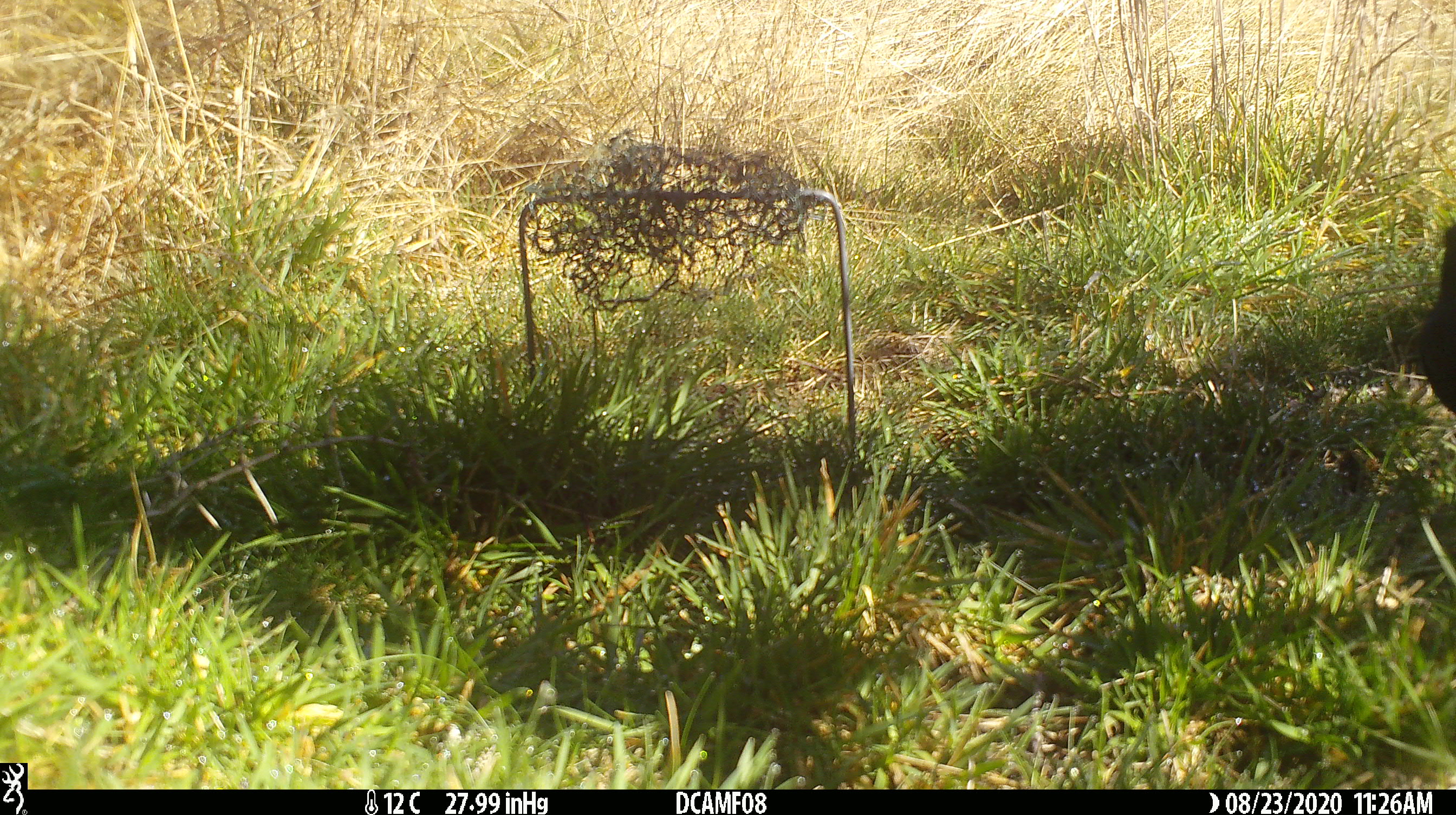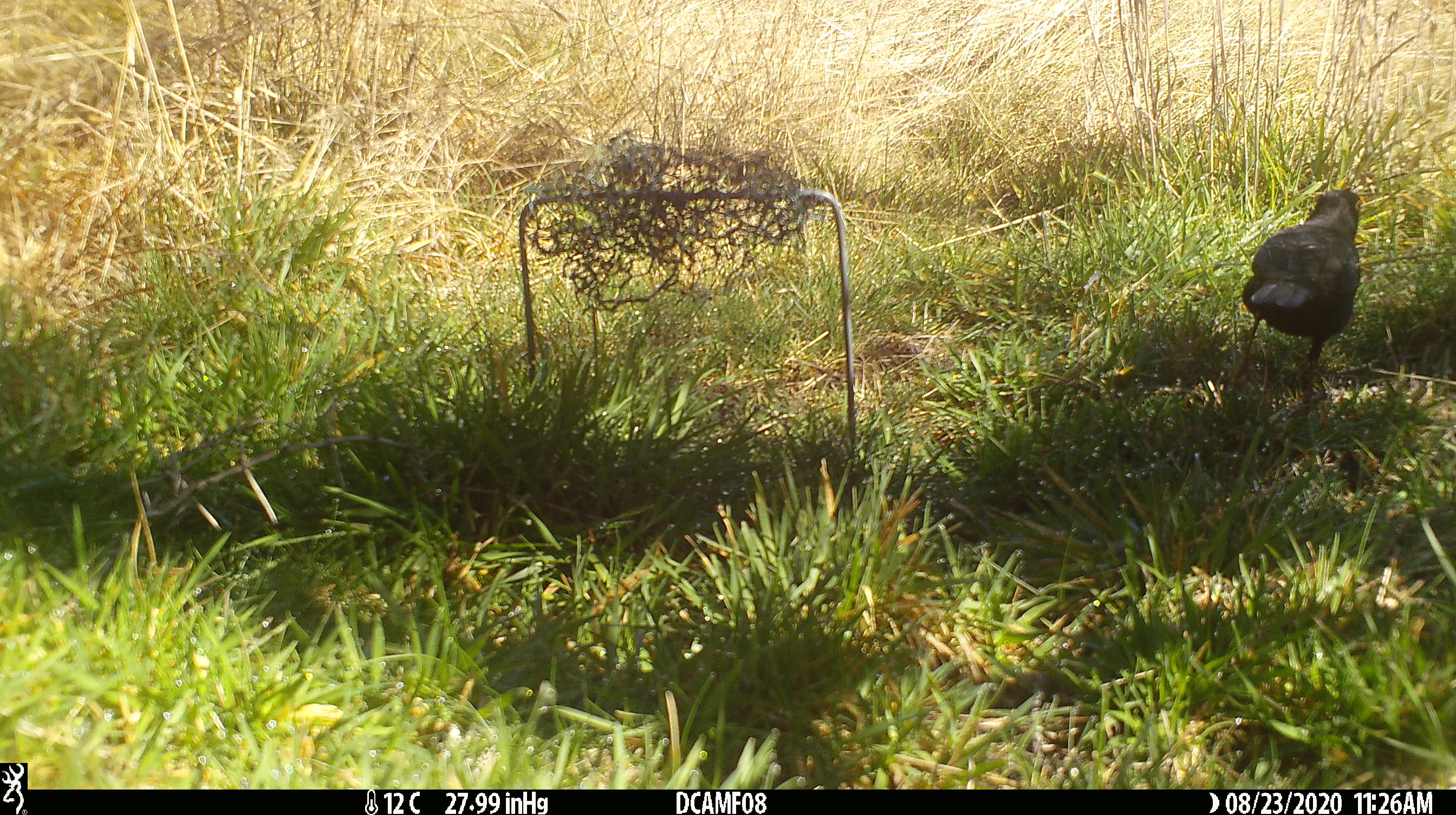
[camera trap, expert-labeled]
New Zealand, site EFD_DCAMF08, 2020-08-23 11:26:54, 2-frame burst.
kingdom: Animalia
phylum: Chordata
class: Aves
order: Passeriformes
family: Turdidae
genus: Turdus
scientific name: Turdus merula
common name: eurasian blackbird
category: blackbird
Blackbird (eurasian blackbird) (Turdus merula).